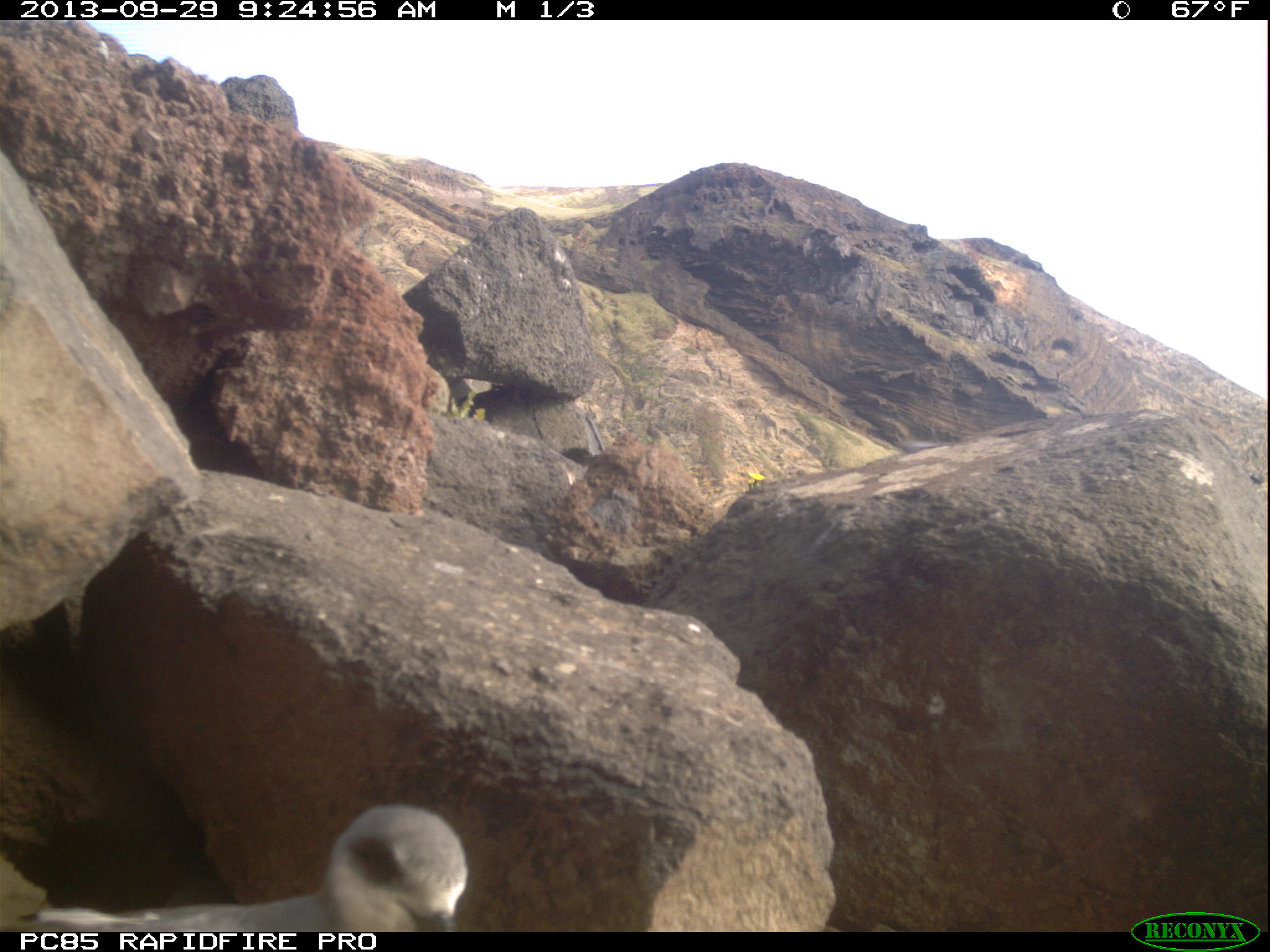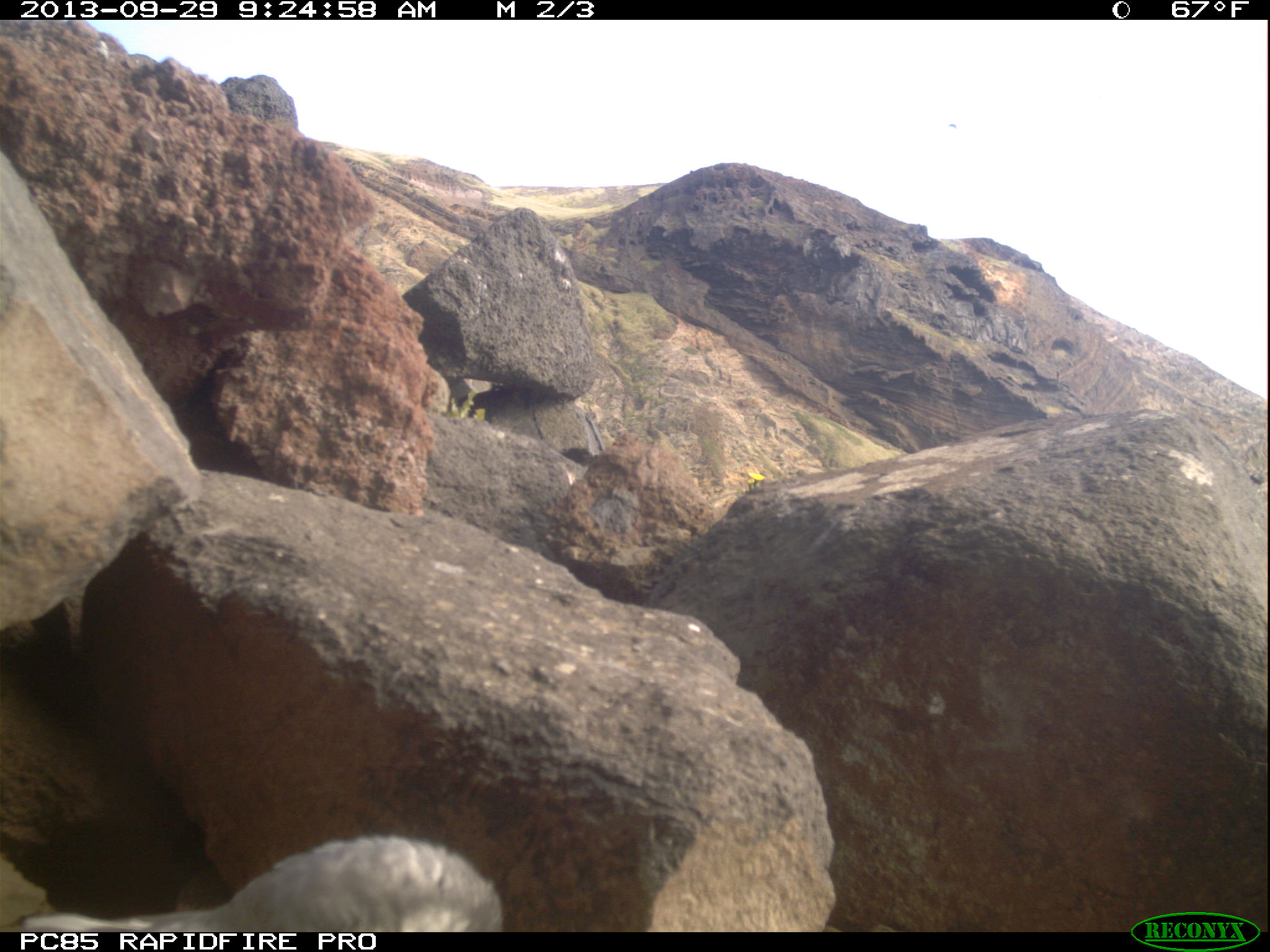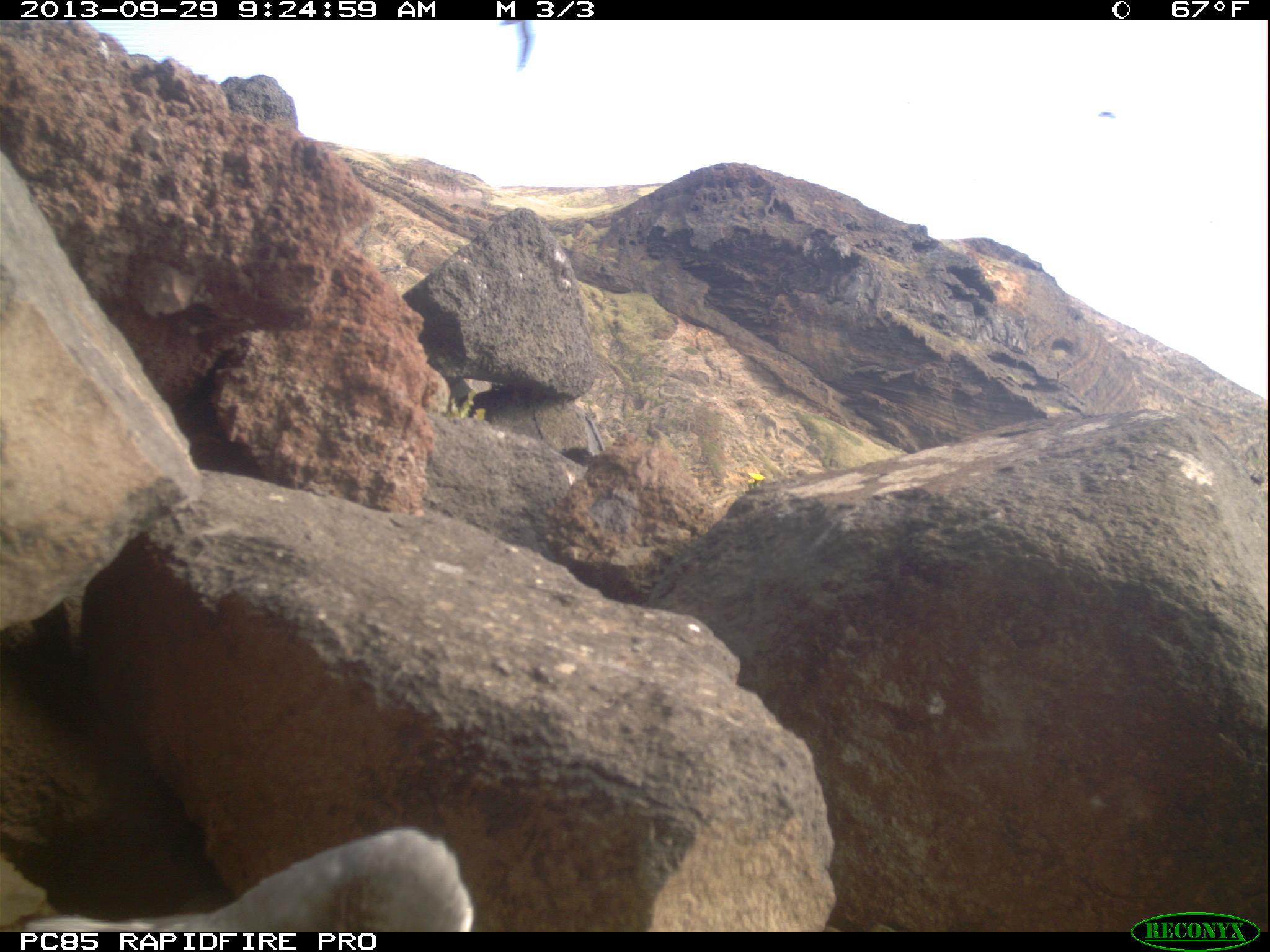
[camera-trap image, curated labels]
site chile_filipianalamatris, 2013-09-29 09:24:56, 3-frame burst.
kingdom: Animalia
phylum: Chordata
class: Aves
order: Procellariiformes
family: Procellariidae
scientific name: Procellariidae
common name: petrel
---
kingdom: Animalia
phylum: Chordata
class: Aves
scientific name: Aves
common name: bird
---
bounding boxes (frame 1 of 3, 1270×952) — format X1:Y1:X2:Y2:
petrel: 9:809:472:930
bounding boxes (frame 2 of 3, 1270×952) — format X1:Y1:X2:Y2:
petrel: 2:829:500:935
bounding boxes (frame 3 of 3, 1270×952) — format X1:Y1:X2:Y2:
bird: 499:21:542:80; 1093:103:1117:126
petrel: 0:824:476:934